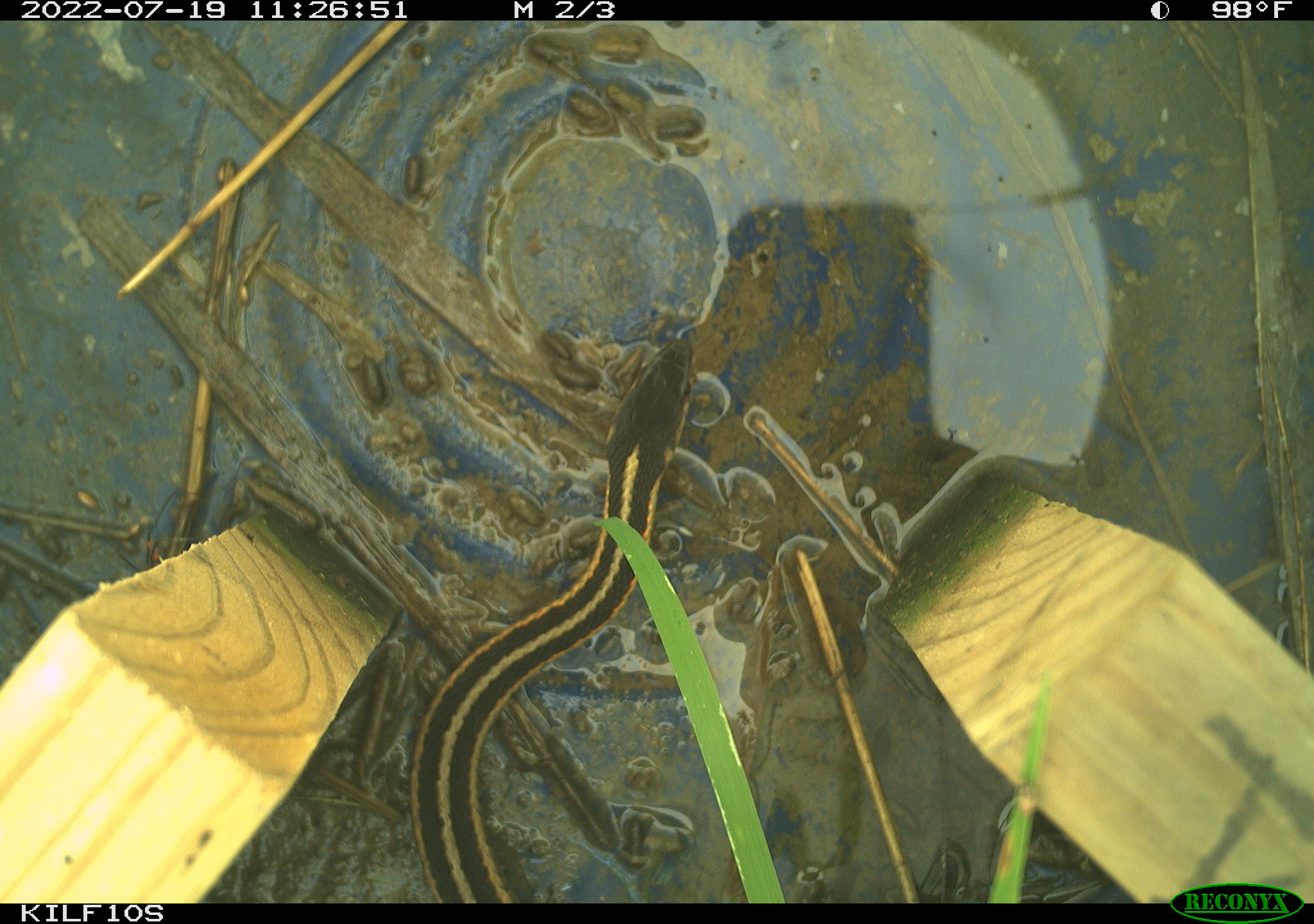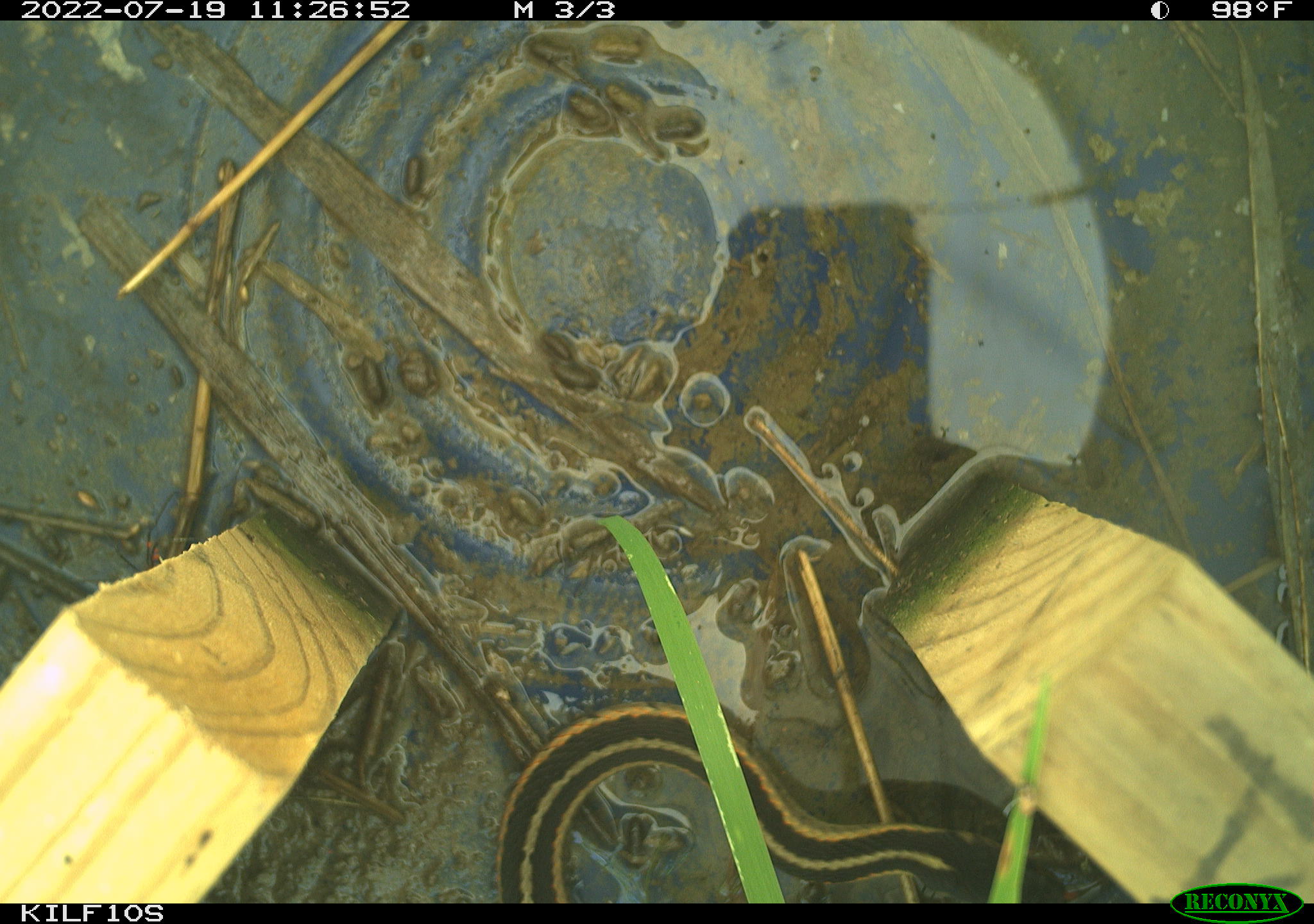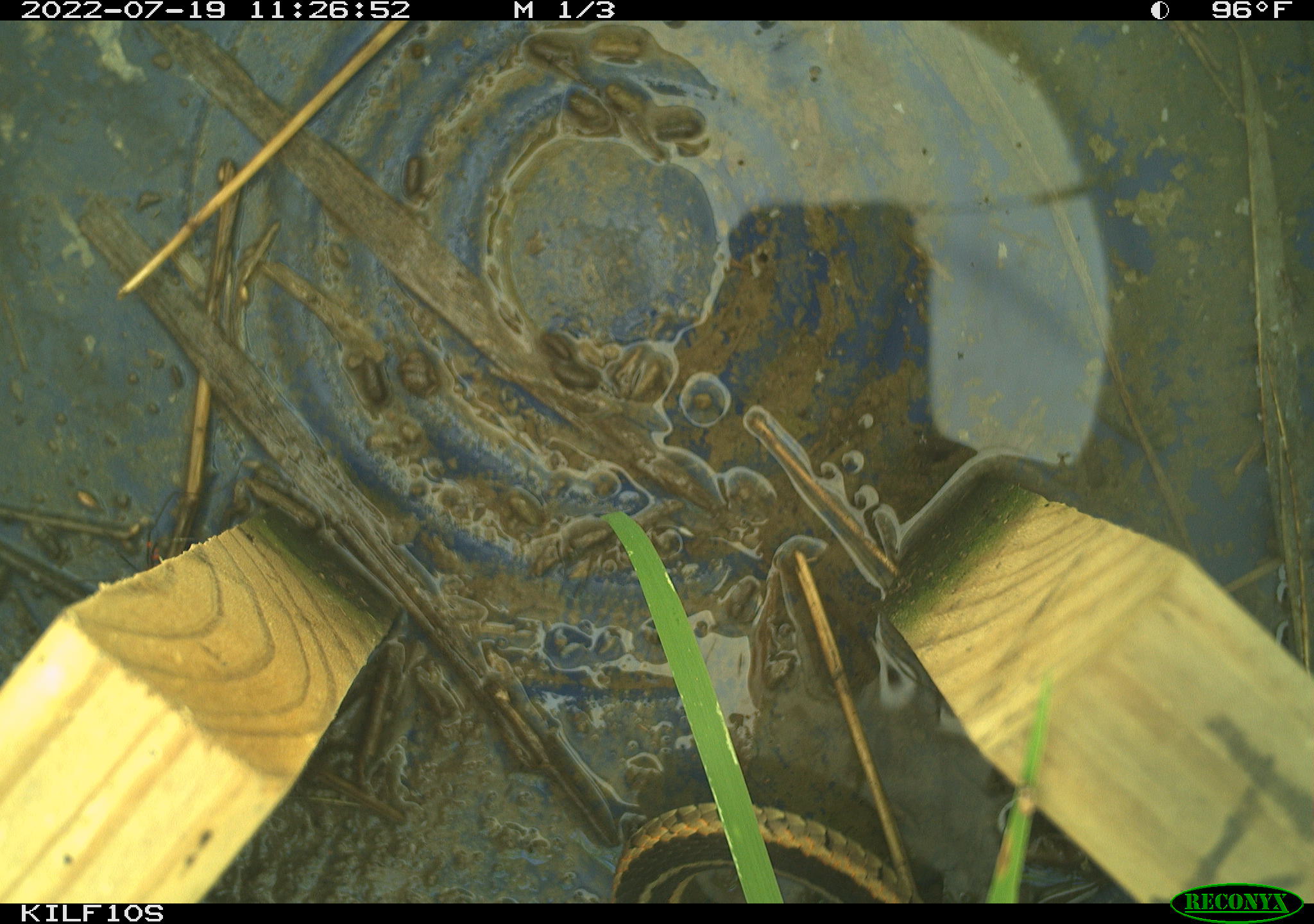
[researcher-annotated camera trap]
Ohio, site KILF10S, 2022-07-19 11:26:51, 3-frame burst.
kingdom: Animalia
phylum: Chordata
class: Reptilia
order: Squamata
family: Colubridae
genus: Thamnophis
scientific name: Thamnophis sirtalis sirtalis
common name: eastern gartersnake